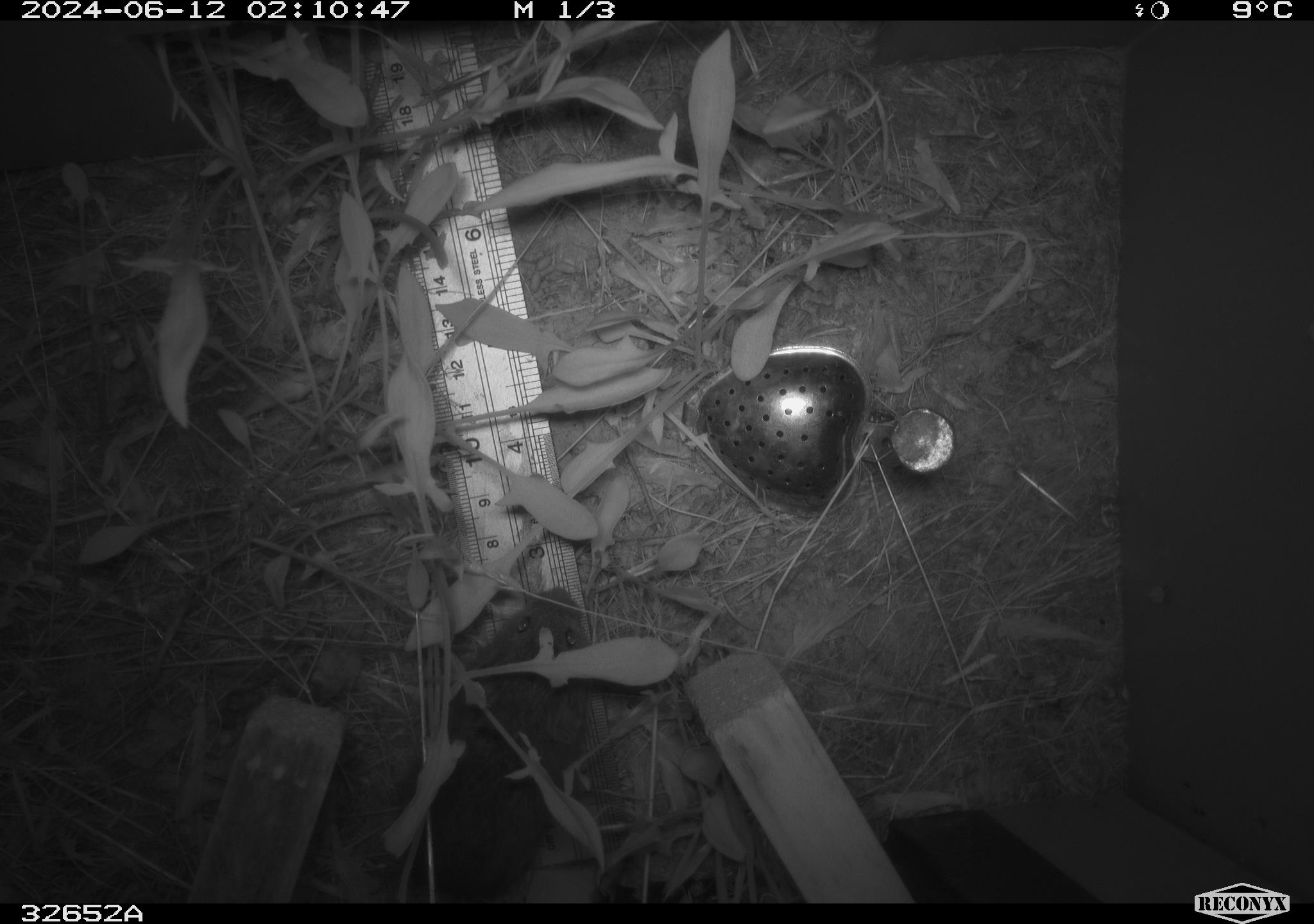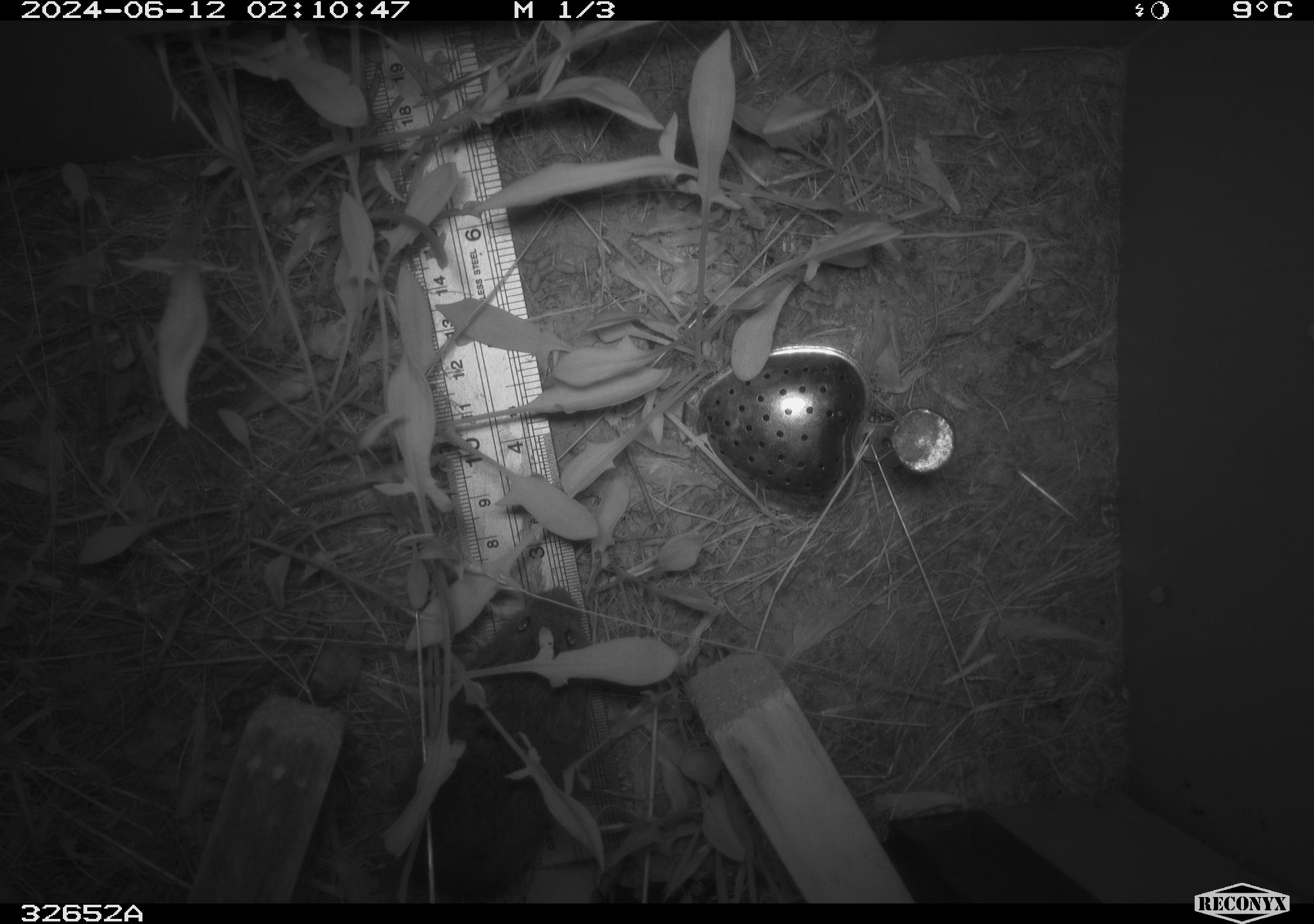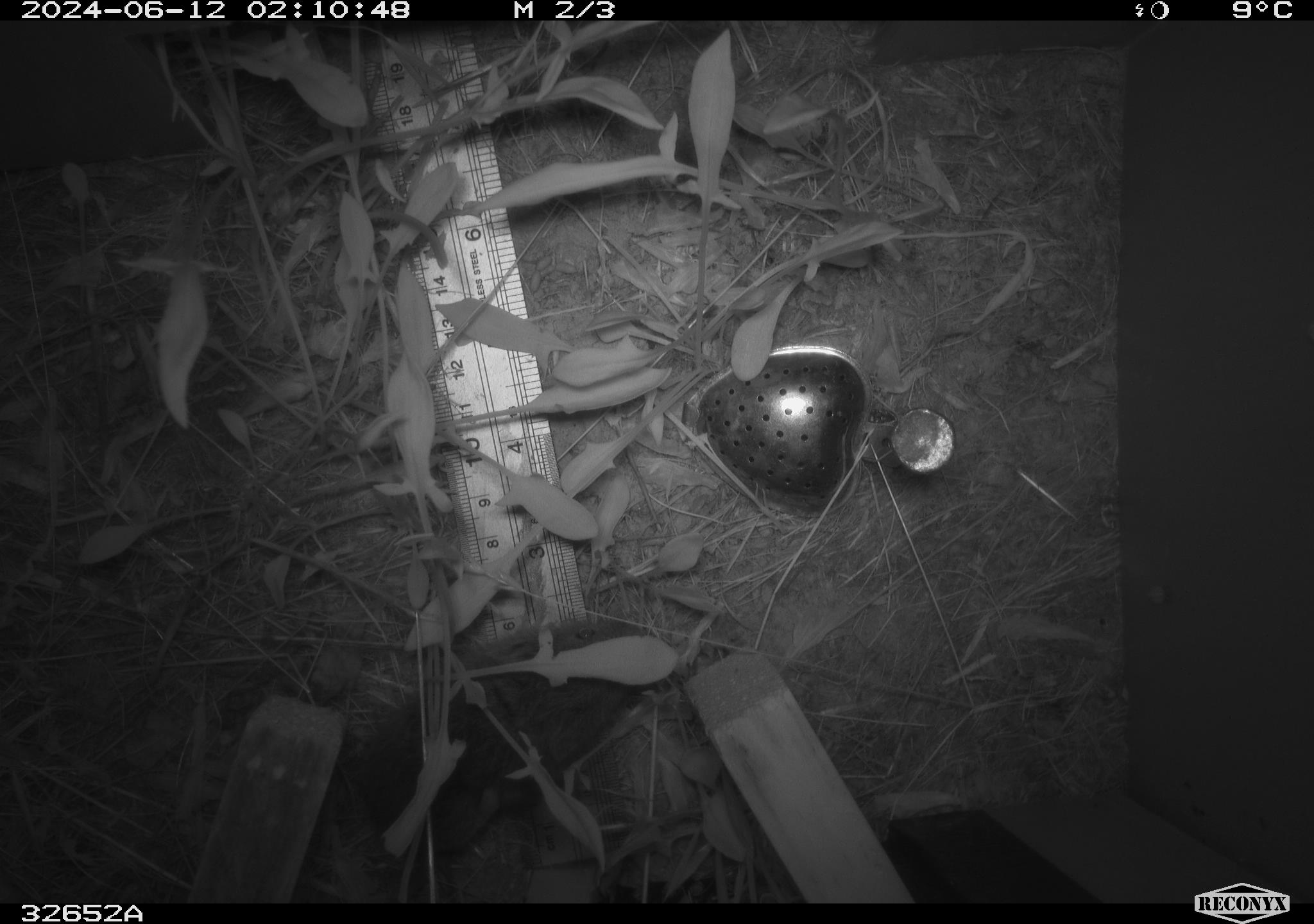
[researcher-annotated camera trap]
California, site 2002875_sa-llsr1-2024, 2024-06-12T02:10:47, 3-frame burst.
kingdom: Animalia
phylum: Chordata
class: Mammalia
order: Rodentia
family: Cricetidae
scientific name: Arvicolinae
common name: voles, lemmings, and muskrats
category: arvicolinae subfamily